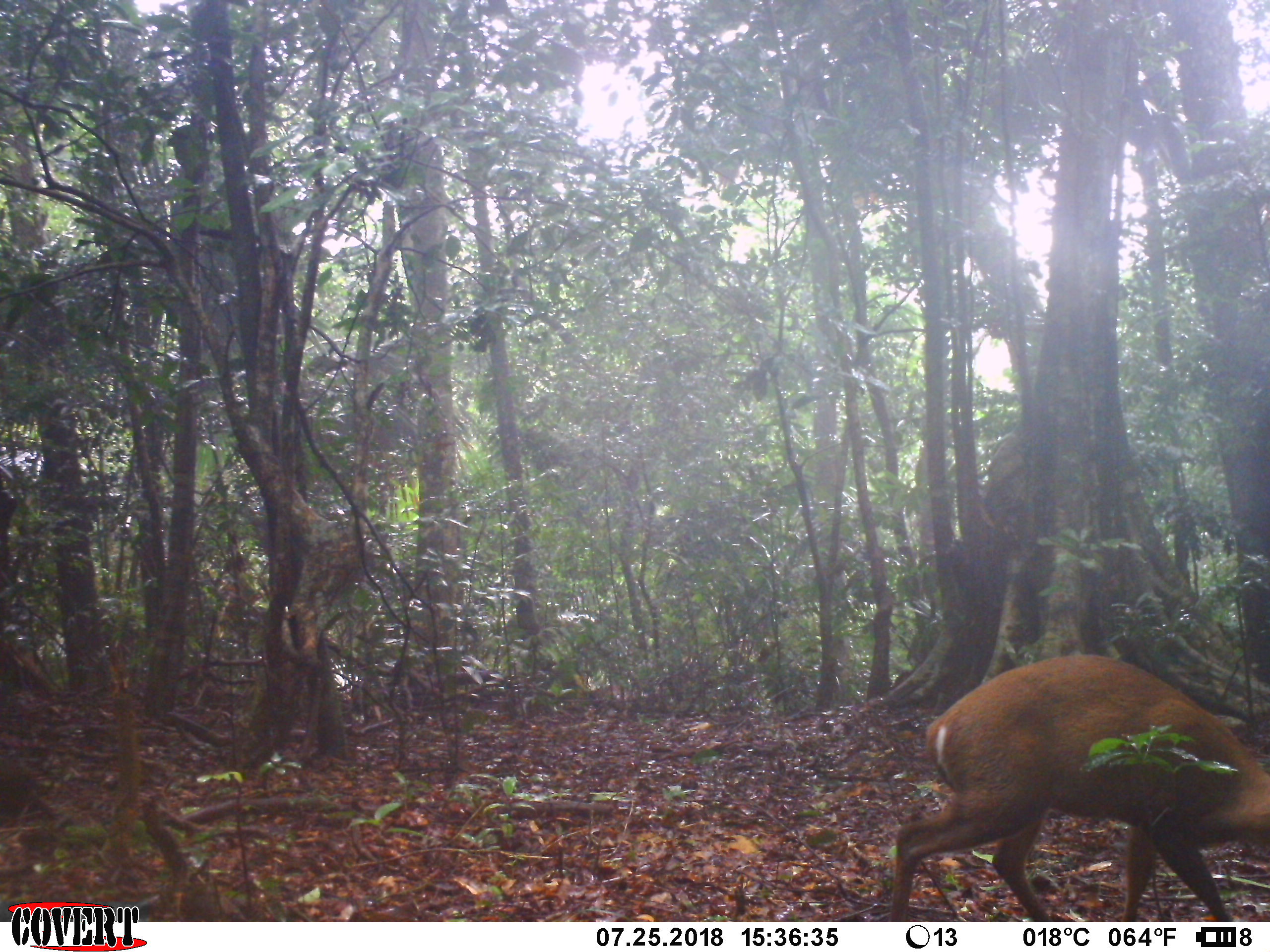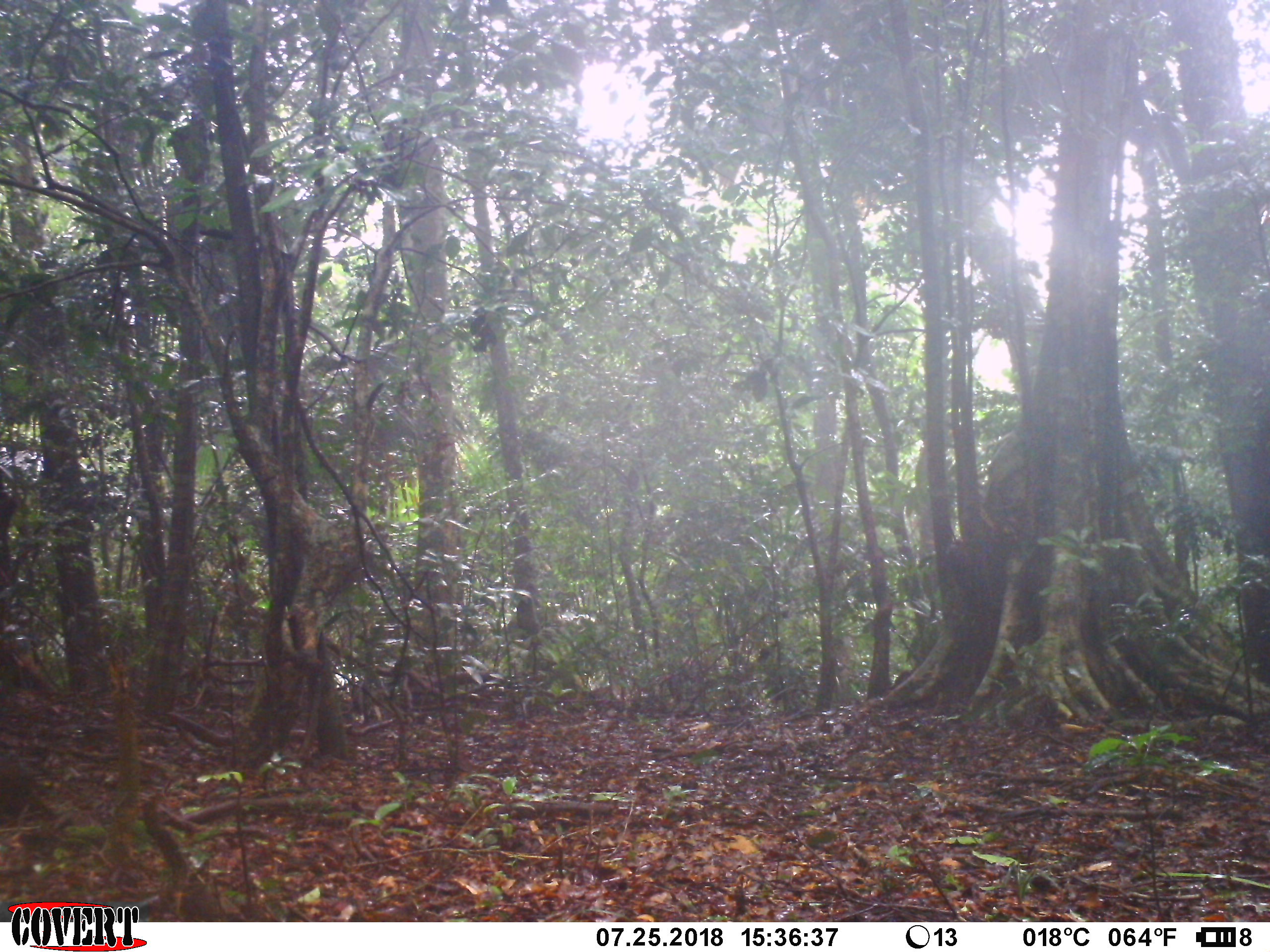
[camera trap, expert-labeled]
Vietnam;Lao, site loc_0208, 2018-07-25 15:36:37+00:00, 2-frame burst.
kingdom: Animalia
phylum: Chordata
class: Mammalia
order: Artiodactyla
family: Cervidae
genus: Muntiacus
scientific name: Muntiacus rooseveltorum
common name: roosevelt's muntjac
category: roosevelts muntjac group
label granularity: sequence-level